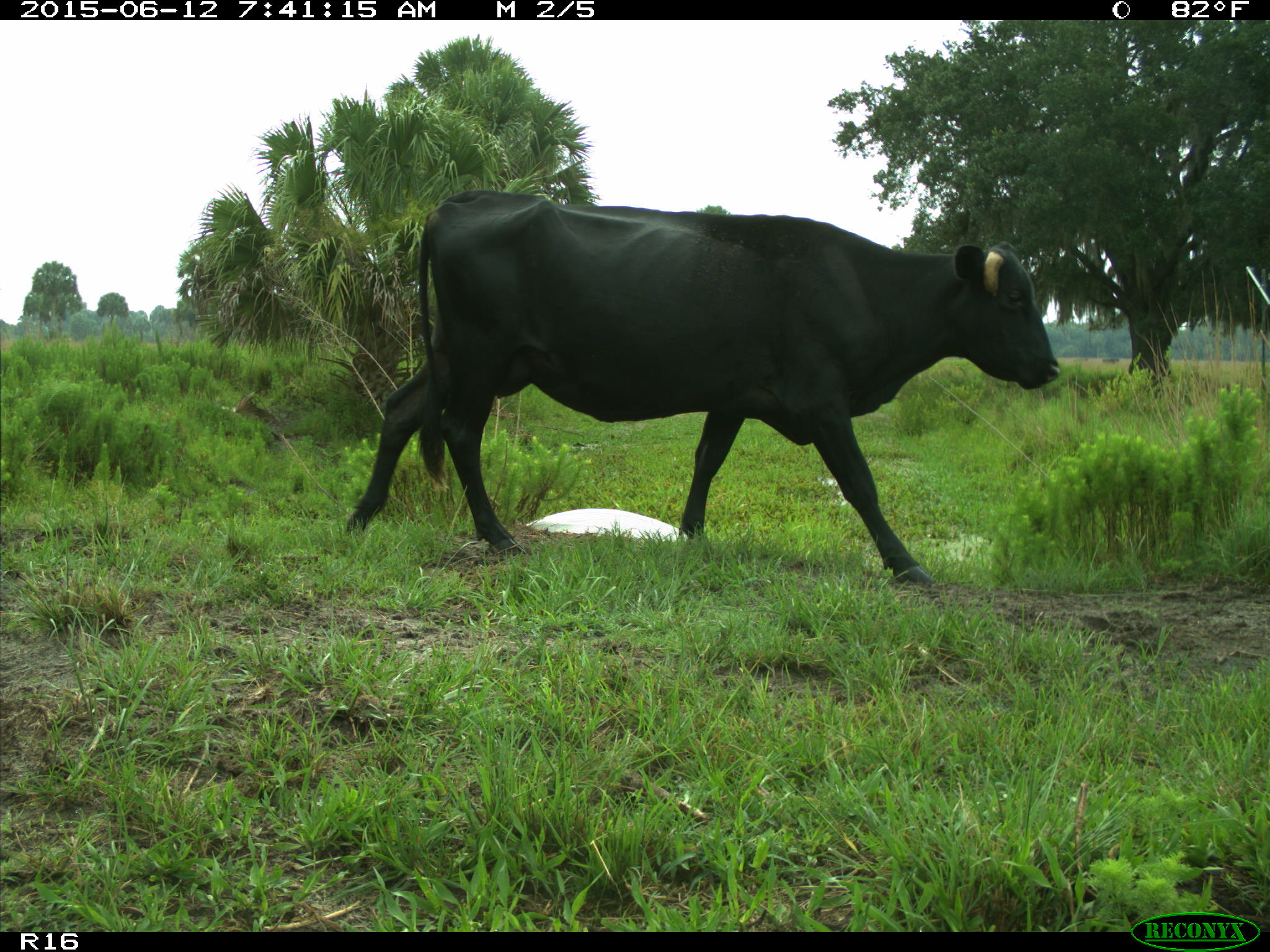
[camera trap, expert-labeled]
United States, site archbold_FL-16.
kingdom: Animalia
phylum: Chordata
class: Mammalia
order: Artiodactyla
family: Bovidae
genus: Bos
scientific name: Bos taurus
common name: domestic cow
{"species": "Bos taurus (domestic cow)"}